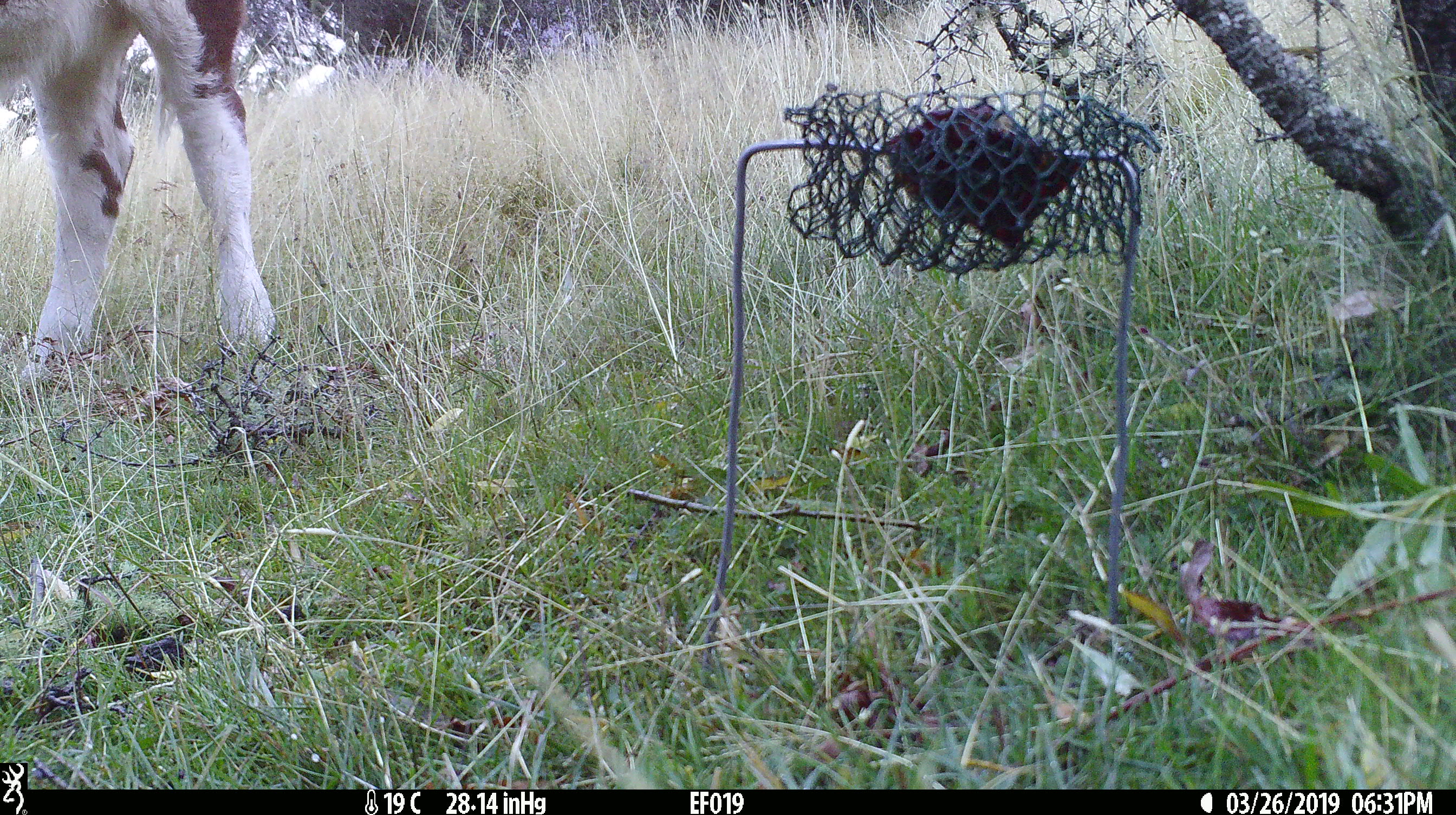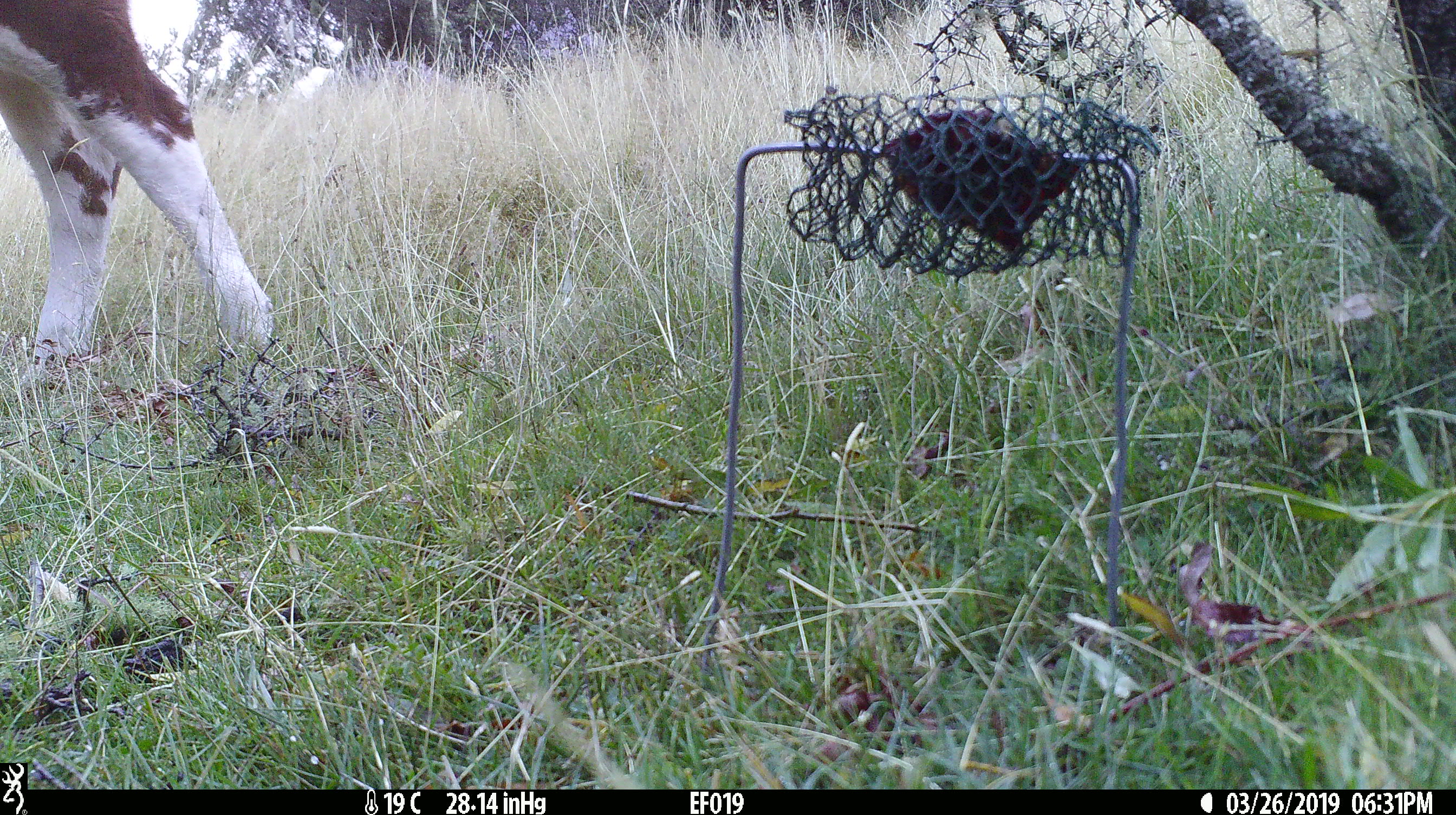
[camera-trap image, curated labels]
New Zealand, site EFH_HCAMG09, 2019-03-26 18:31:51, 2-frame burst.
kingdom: Animalia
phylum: Chordata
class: Mammalia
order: Artiodactyla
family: Bovidae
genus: Bos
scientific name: Bos taurus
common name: domestic cow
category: cow